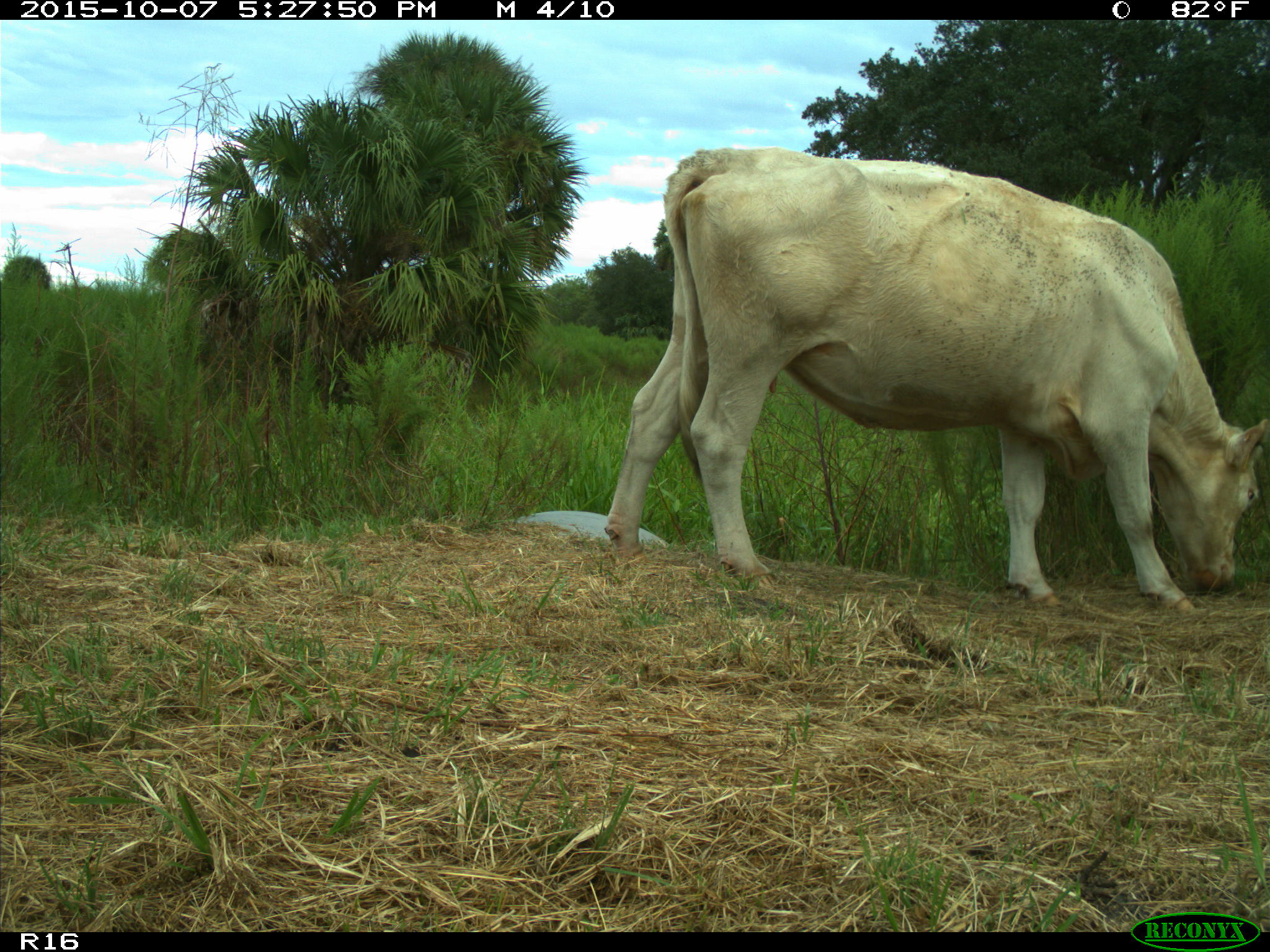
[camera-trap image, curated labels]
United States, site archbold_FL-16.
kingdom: Animalia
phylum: Chordata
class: Mammalia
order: Artiodactyla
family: Bovidae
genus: Bos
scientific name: Bos taurus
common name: domestic cow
Bos taurus (domestic cow).